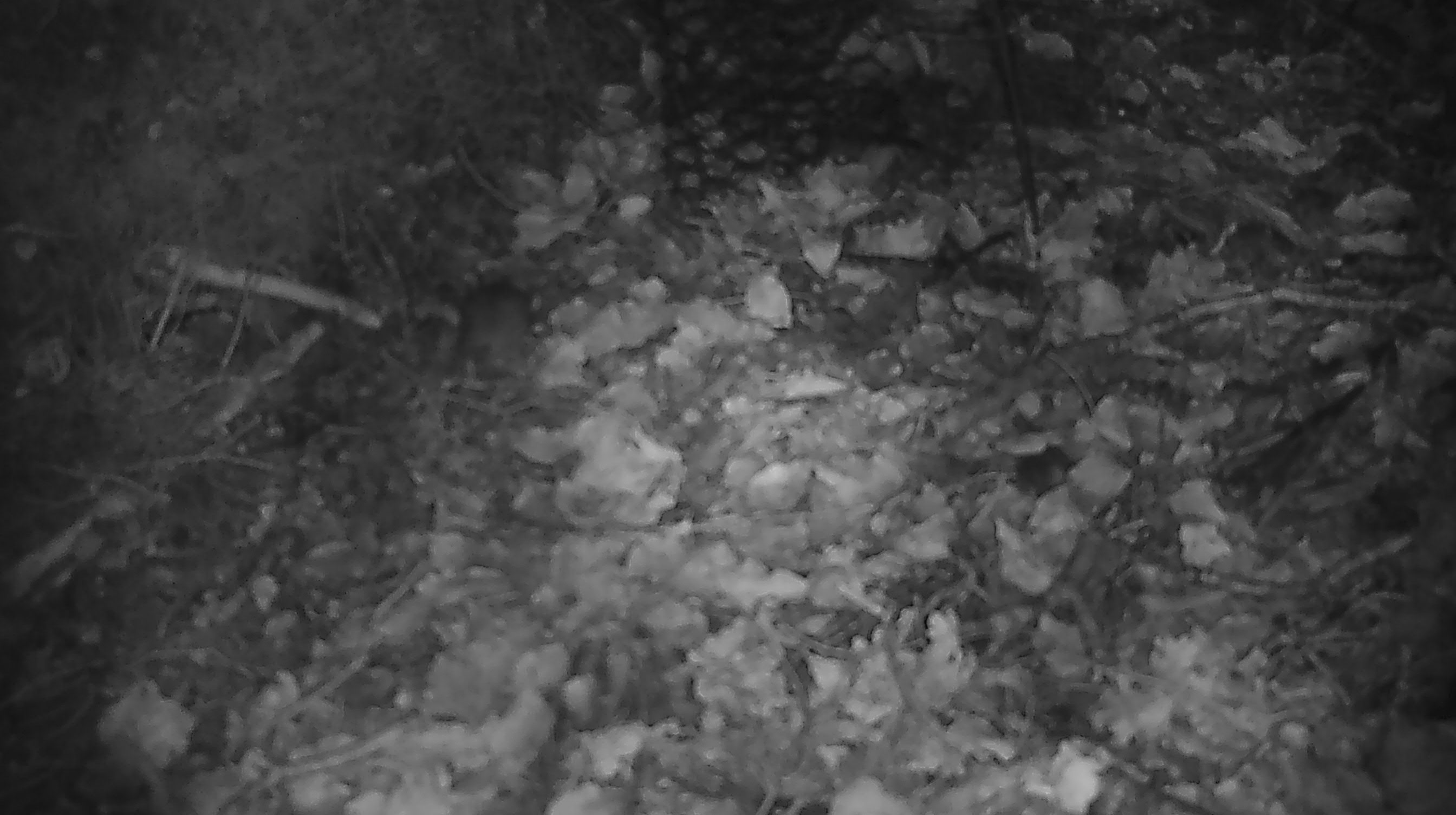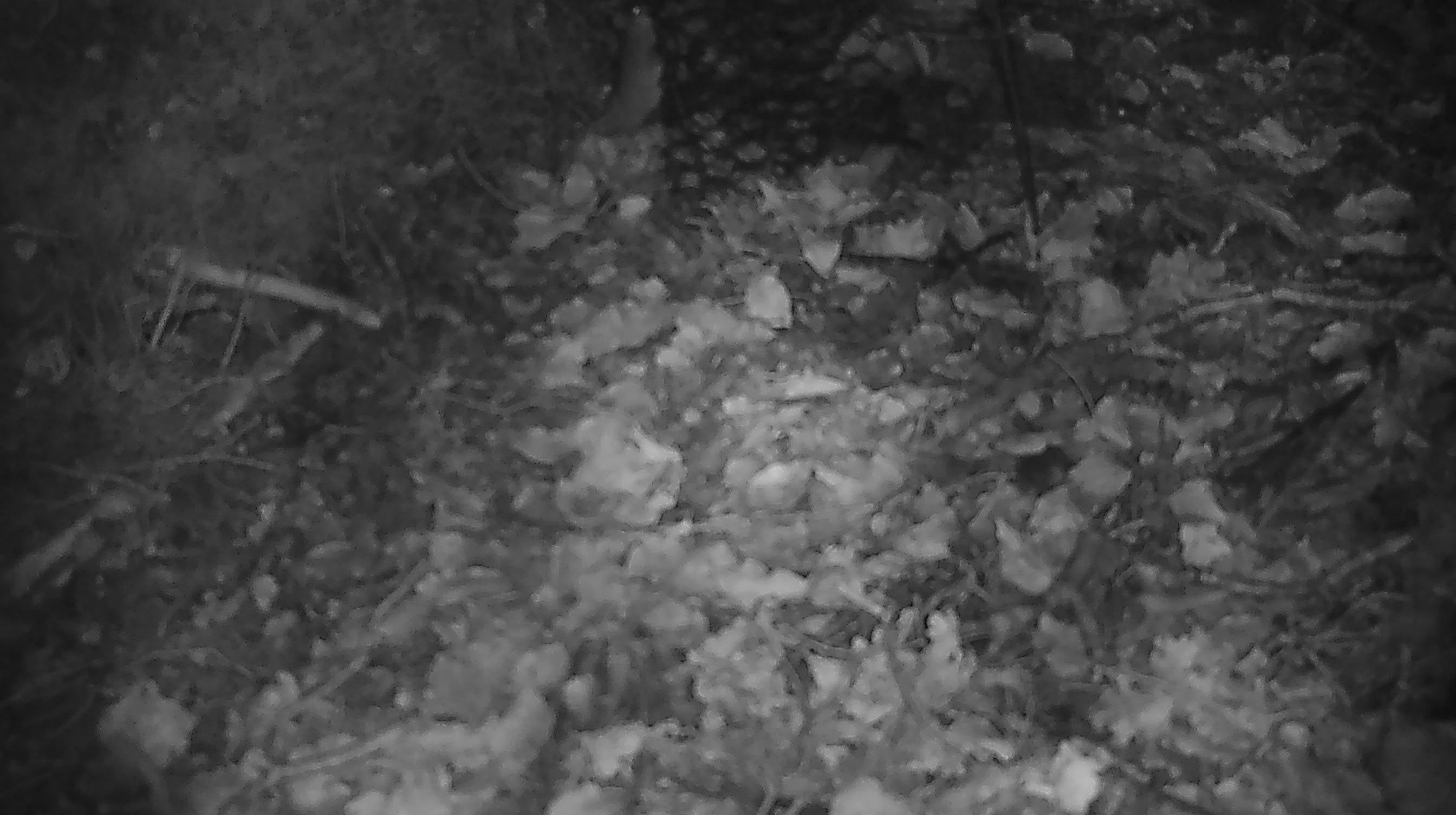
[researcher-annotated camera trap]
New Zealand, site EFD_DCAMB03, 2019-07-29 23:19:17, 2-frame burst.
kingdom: Animalia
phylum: Chordata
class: Mammalia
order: Rodentia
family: Muridae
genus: Mus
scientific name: Mus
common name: mouse